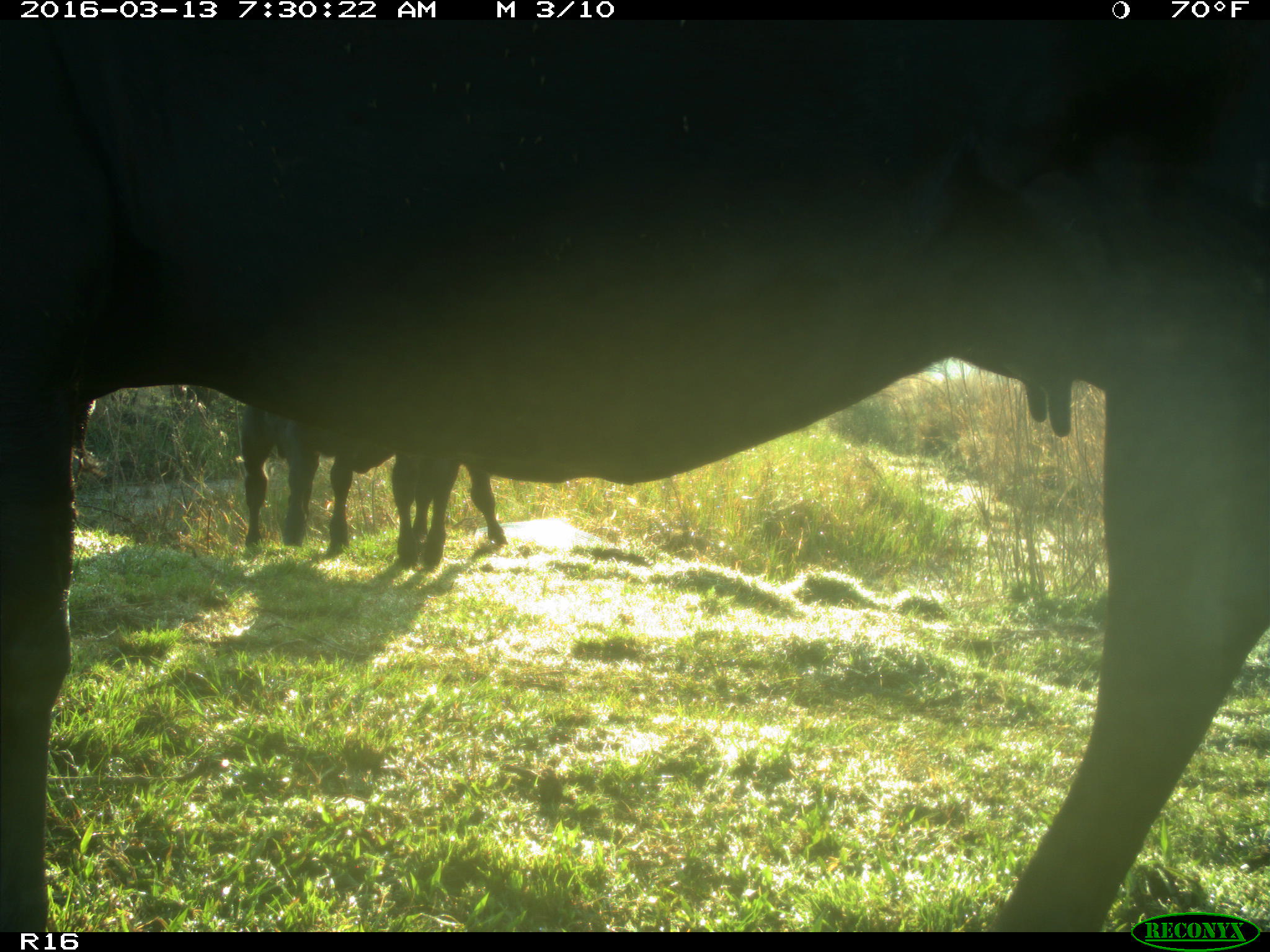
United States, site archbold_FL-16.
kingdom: Animalia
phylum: Chordata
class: Mammalia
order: Artiodactyla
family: Bovidae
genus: Bos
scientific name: Bos taurus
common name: domestic cow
Bos taurus (domestic cow).